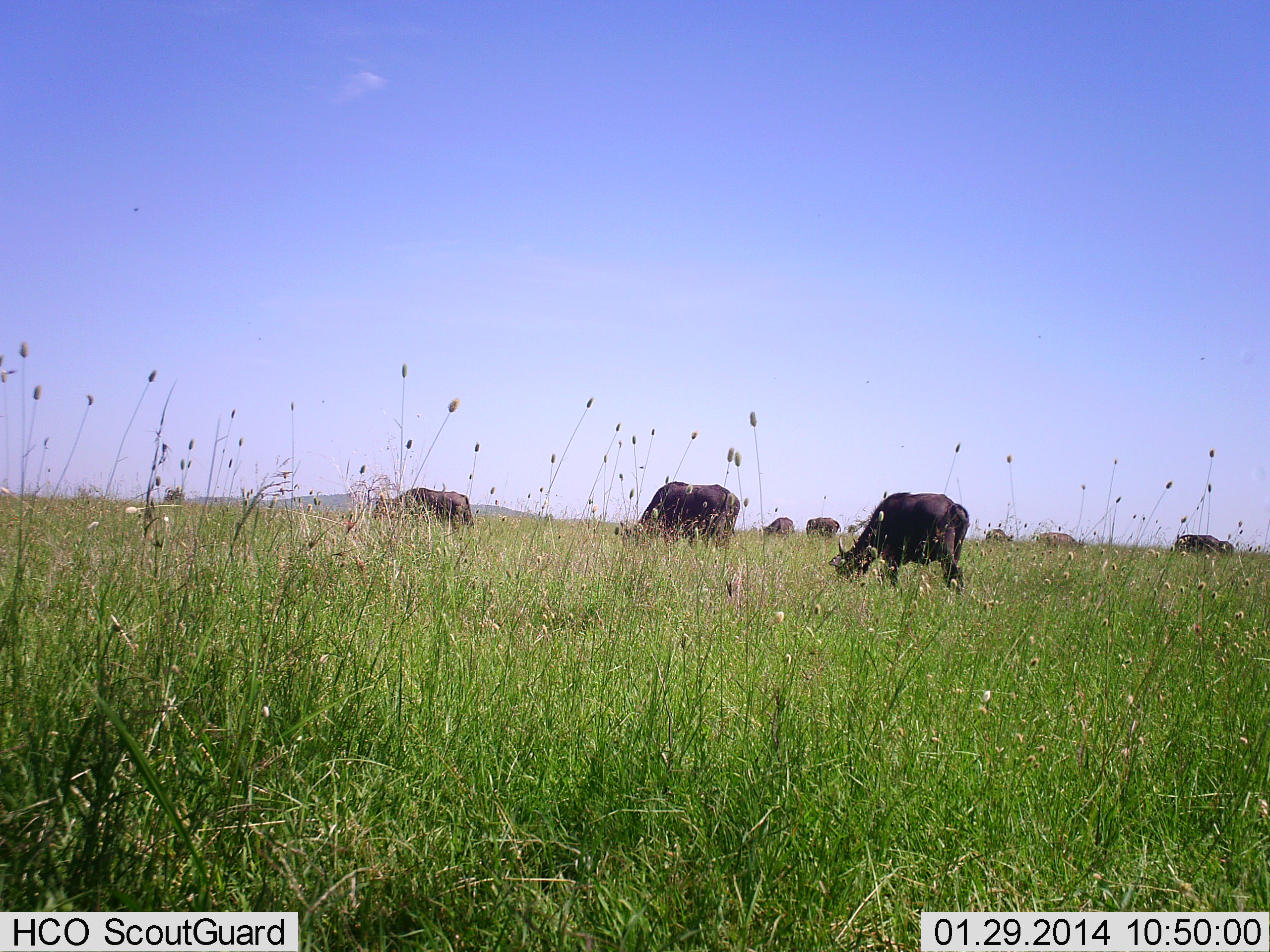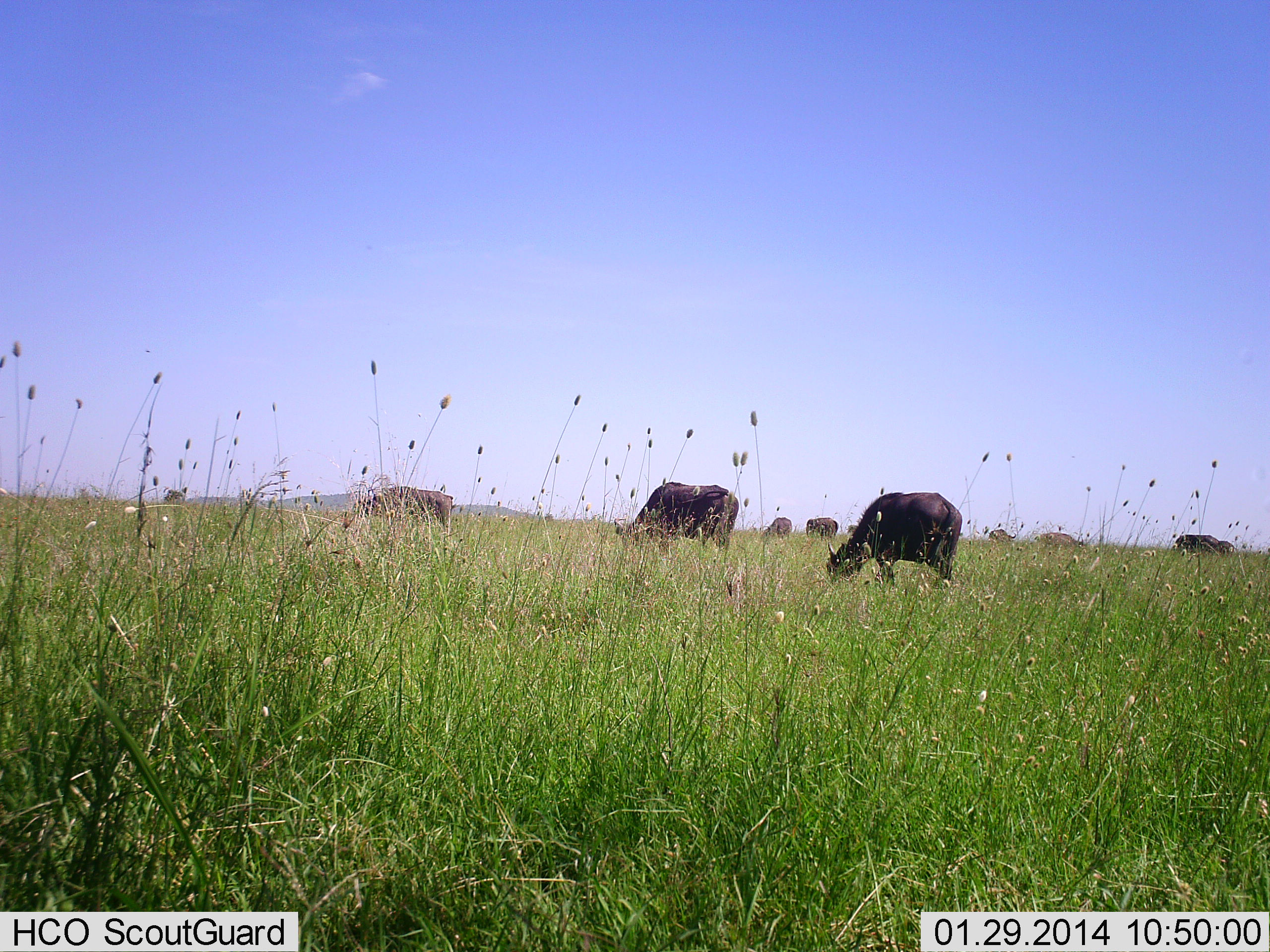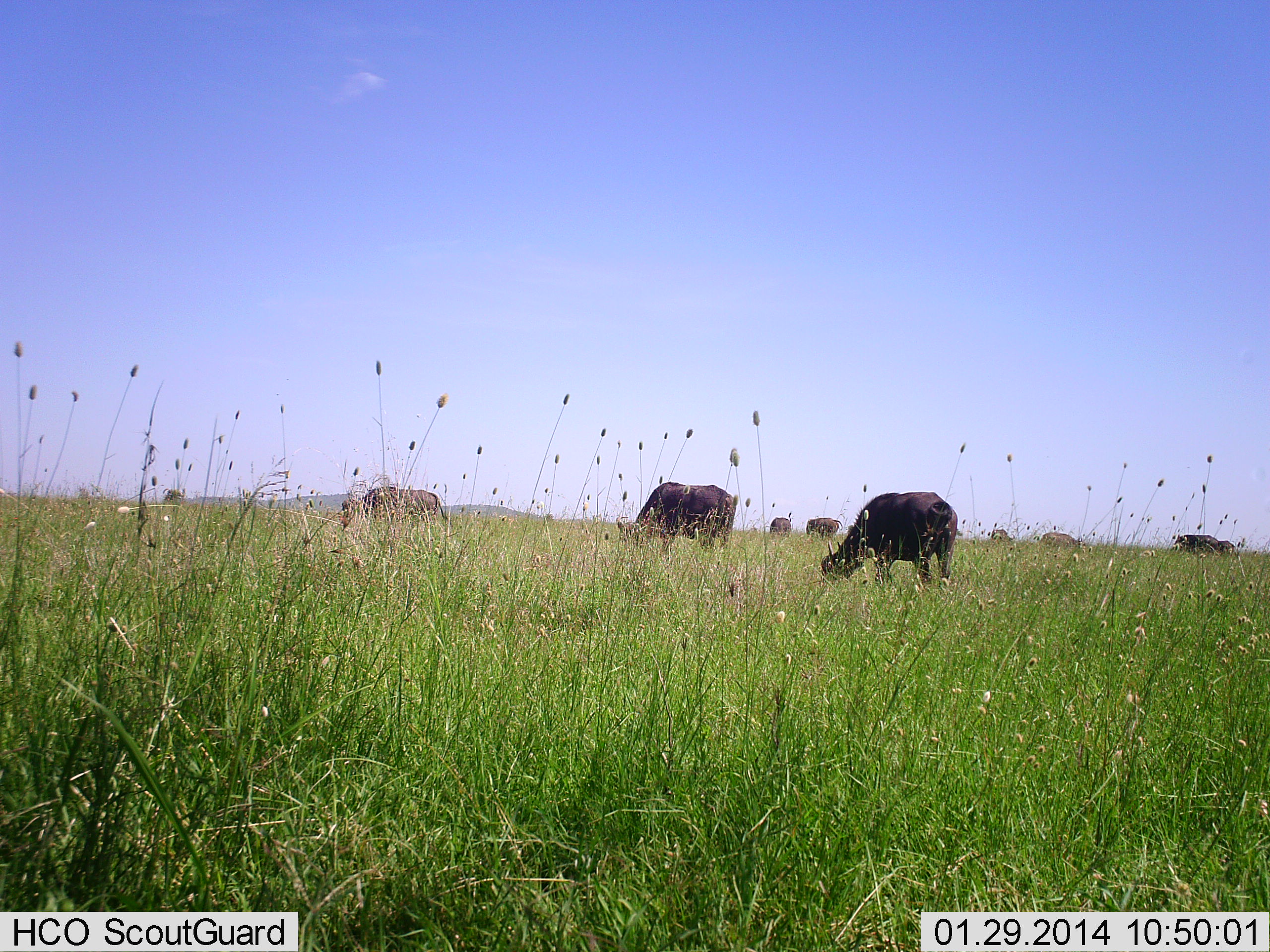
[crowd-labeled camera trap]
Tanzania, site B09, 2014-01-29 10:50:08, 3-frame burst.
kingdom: Animalia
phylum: Chordata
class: Mammalia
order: Artiodactyla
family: Bovidae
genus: Syncerus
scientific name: Syncerus caffer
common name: cape buffalo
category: buffalo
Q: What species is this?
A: Buffalo (cape buffalo) (Syncerus caffer).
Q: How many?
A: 8.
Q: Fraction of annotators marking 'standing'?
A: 20%.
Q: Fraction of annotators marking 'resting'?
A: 0%.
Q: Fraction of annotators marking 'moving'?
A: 10%.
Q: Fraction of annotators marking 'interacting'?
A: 0%.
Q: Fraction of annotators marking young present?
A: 0%.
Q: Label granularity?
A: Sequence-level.